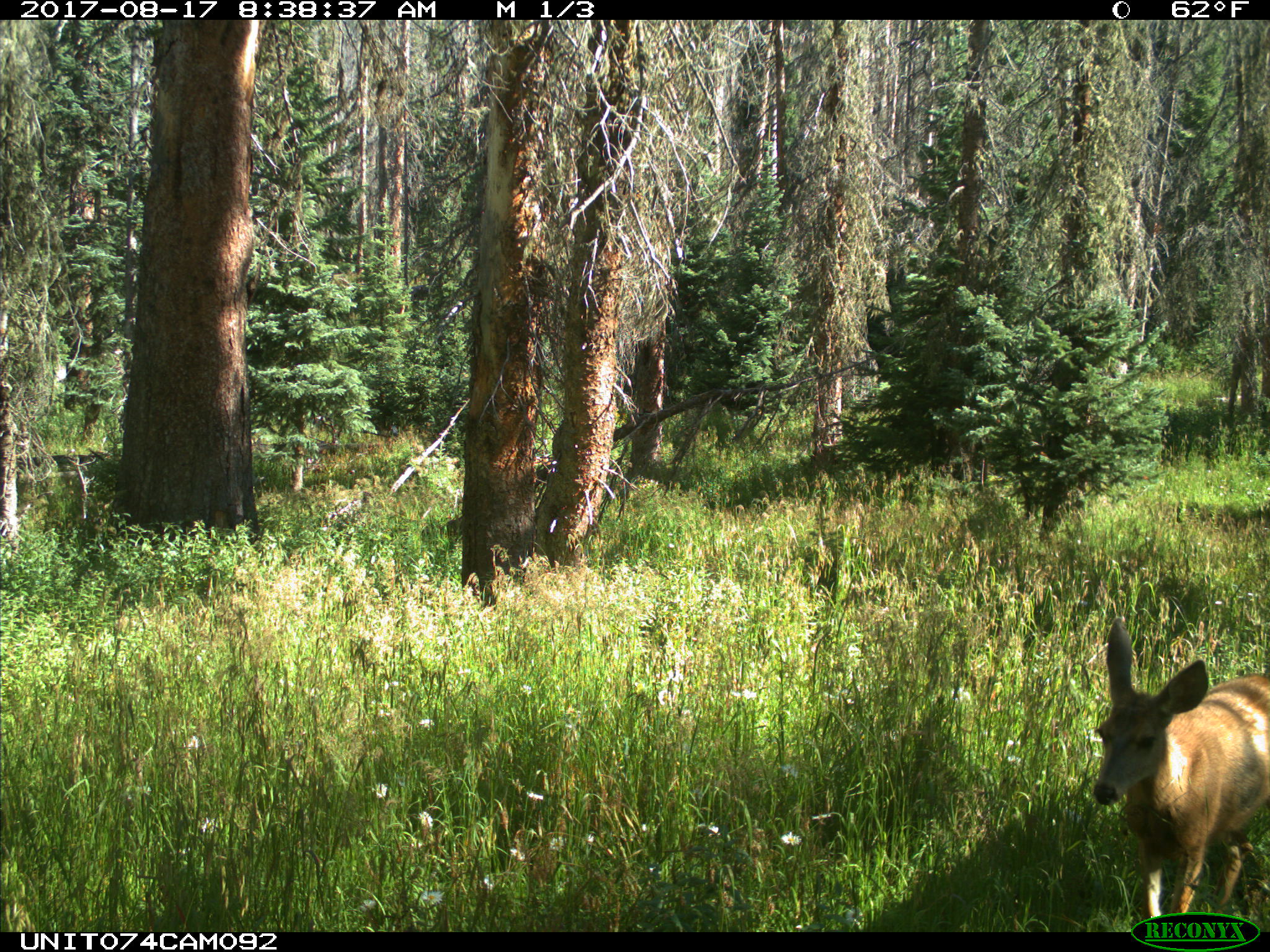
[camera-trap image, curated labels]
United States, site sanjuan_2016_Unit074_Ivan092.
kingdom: Animalia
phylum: Chordata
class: Mammalia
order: Artiodactyla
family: Cervidae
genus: Odocoileus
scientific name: Odocoileus hemionus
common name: mule deer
Odocoileus hemionus (mule deer).